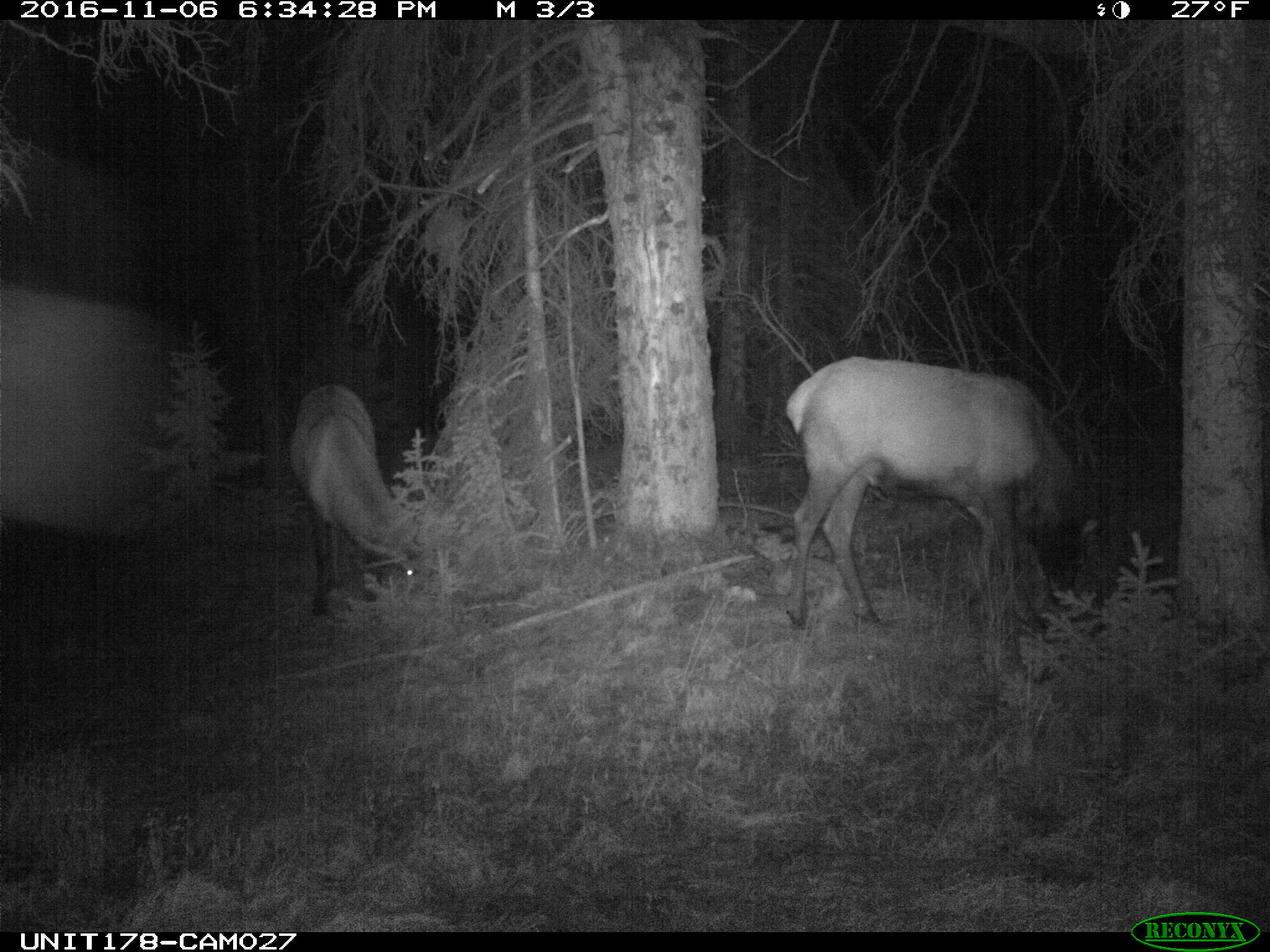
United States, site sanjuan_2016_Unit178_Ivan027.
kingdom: Animalia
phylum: Chordata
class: Mammalia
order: Artiodactyla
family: Cervidae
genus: Cervus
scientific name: Cervus elaphus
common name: red deer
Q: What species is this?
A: Cervus elaphus (red deer).